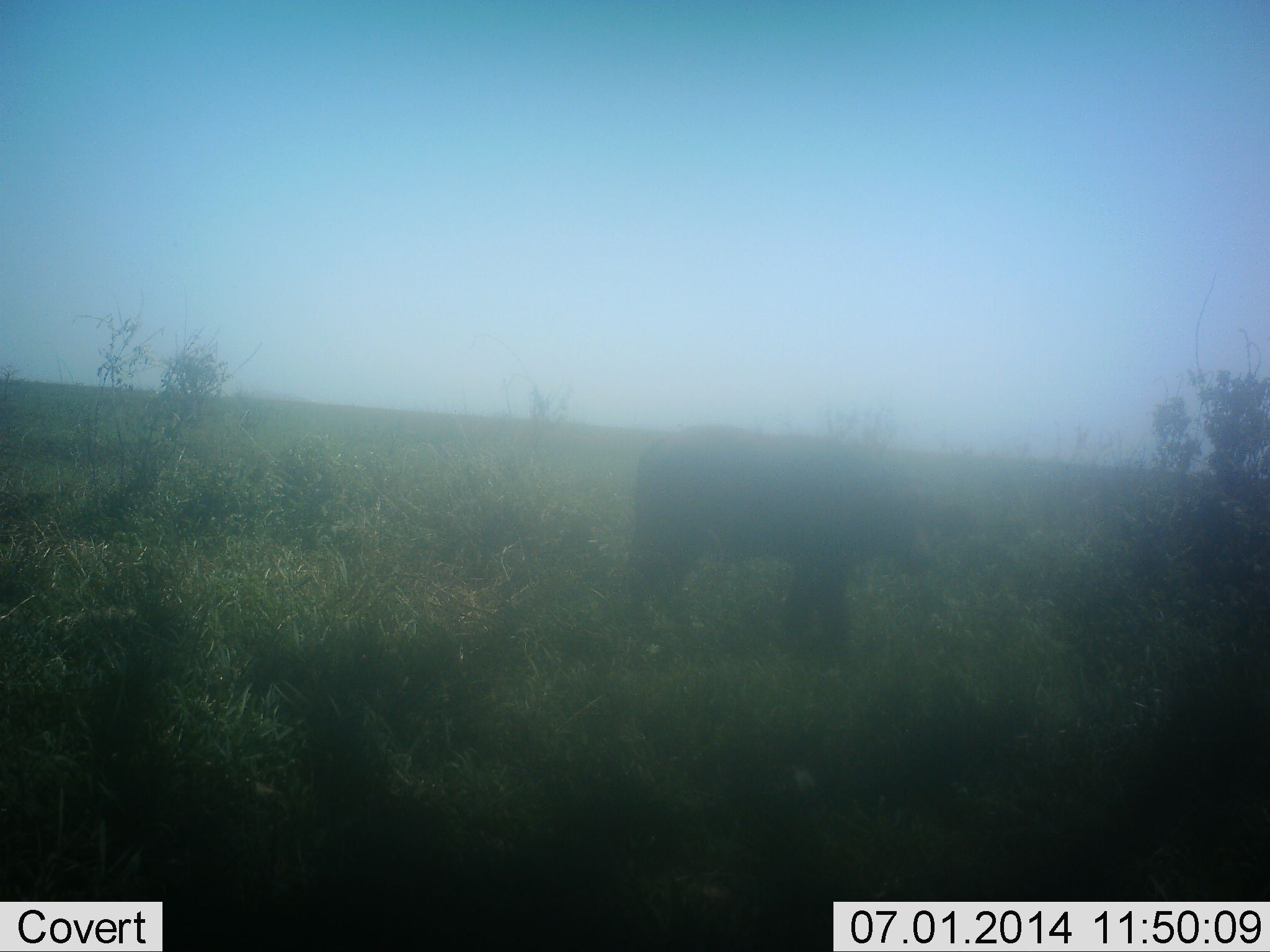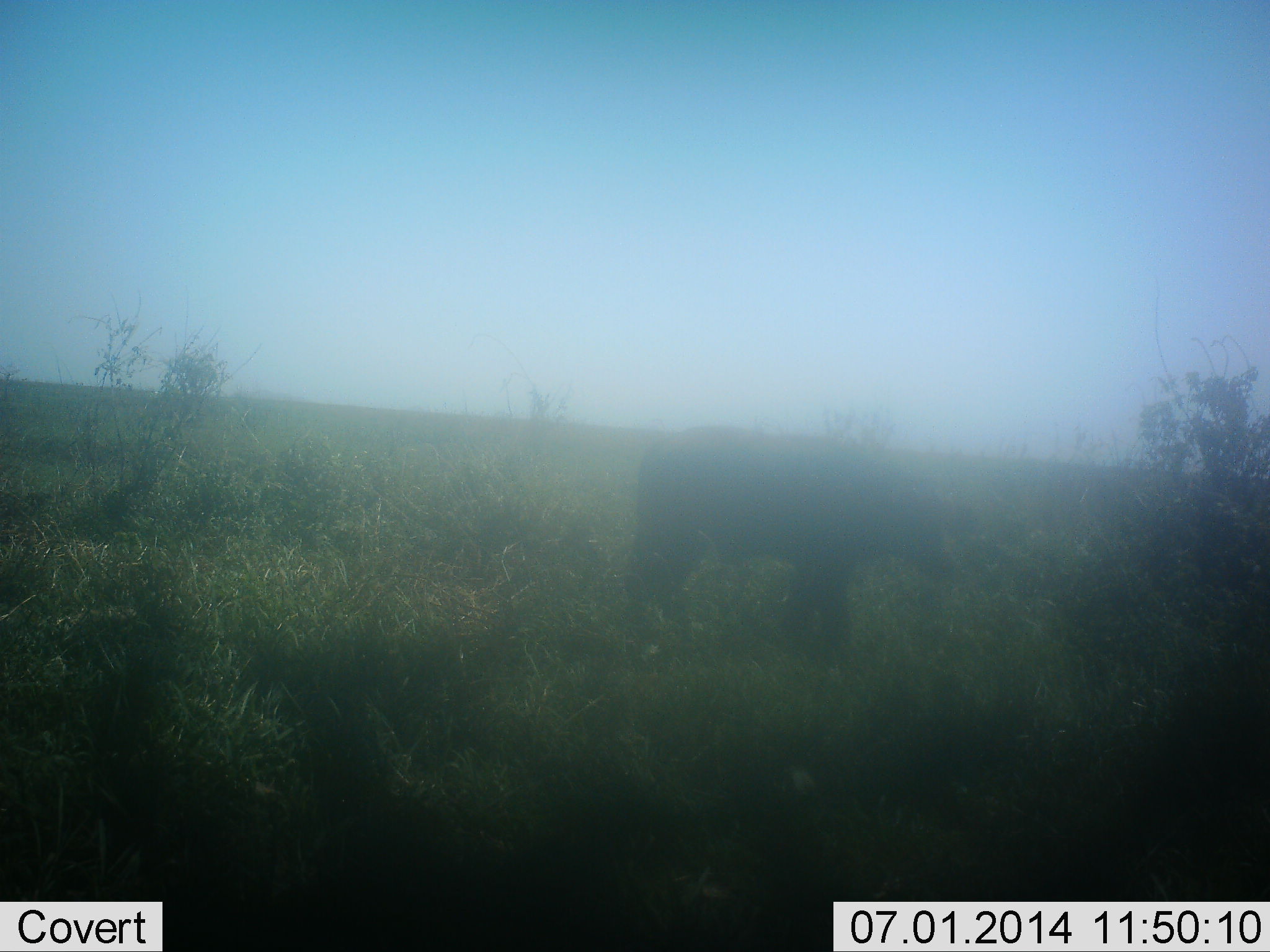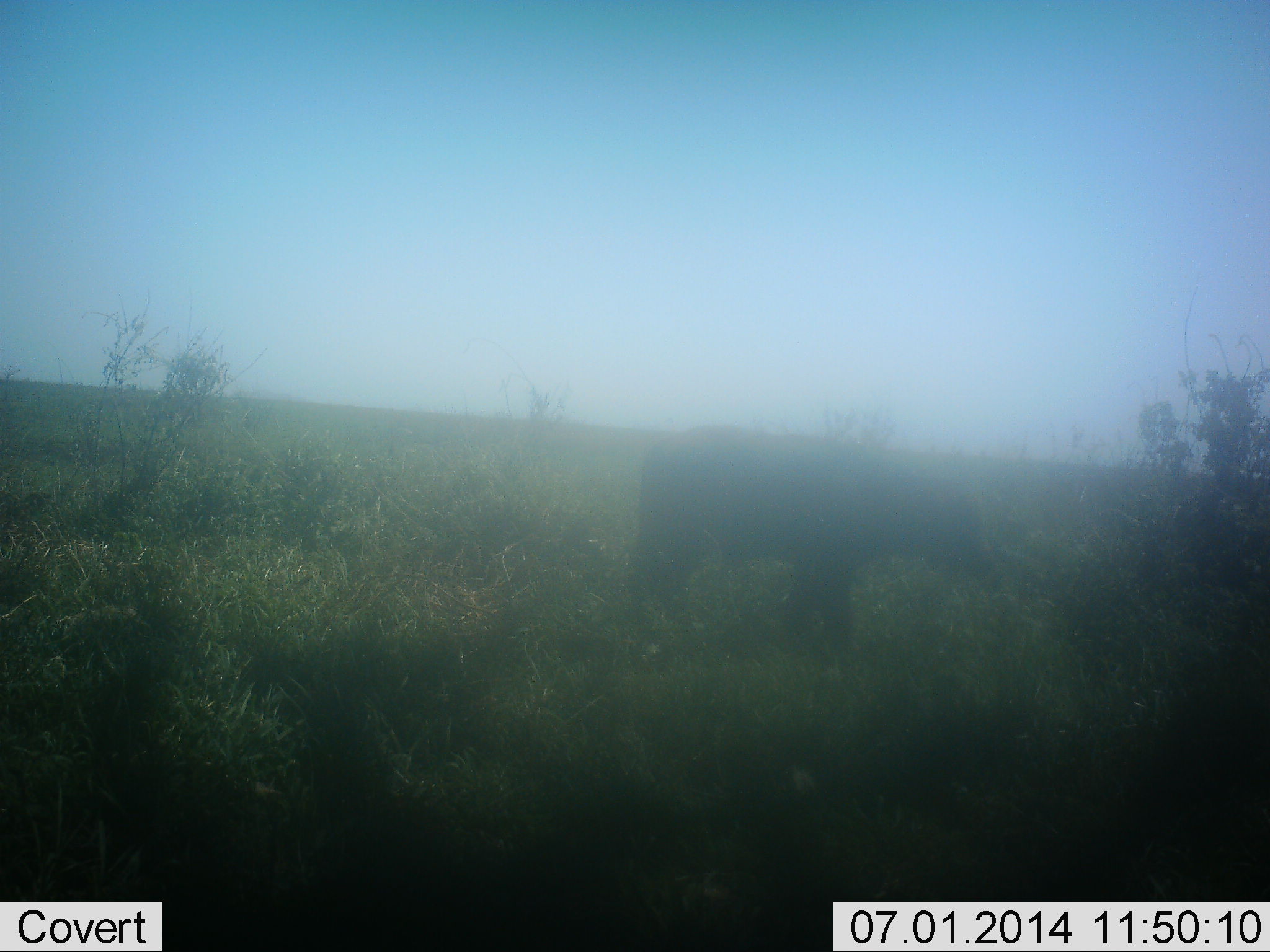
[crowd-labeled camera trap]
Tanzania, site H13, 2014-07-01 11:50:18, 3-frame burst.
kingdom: Animalia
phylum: Chordata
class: Mammalia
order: Artiodactyla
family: Bovidae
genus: Syncerus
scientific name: Syncerus caffer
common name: cape buffalo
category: buffalo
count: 1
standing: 100%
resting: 0%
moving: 0%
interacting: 17%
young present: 50%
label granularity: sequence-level